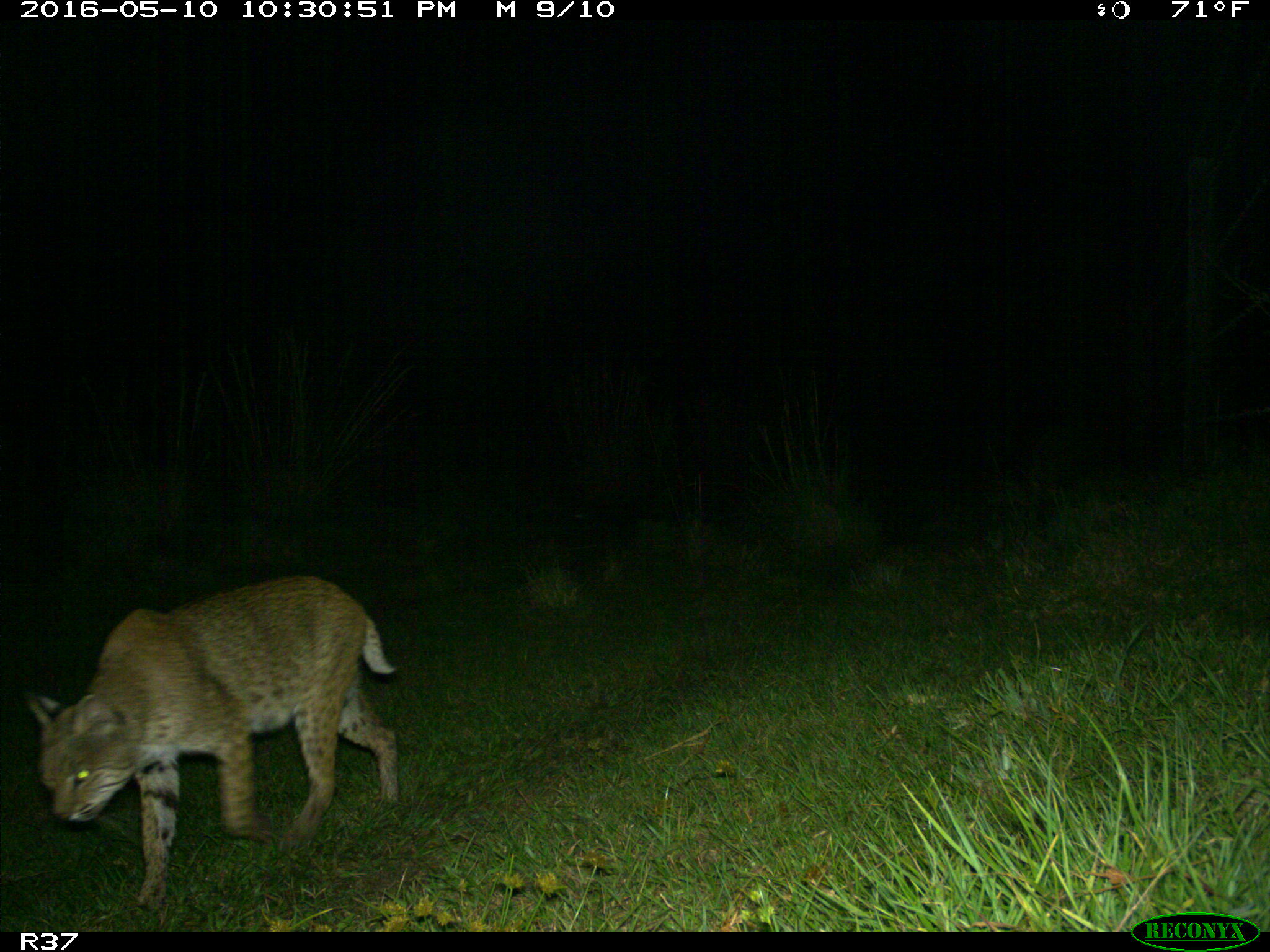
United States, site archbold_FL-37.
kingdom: Animalia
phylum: Chordata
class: Mammalia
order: Carnivora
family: Felidae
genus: Lynx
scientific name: Lynx rufus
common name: bobcat